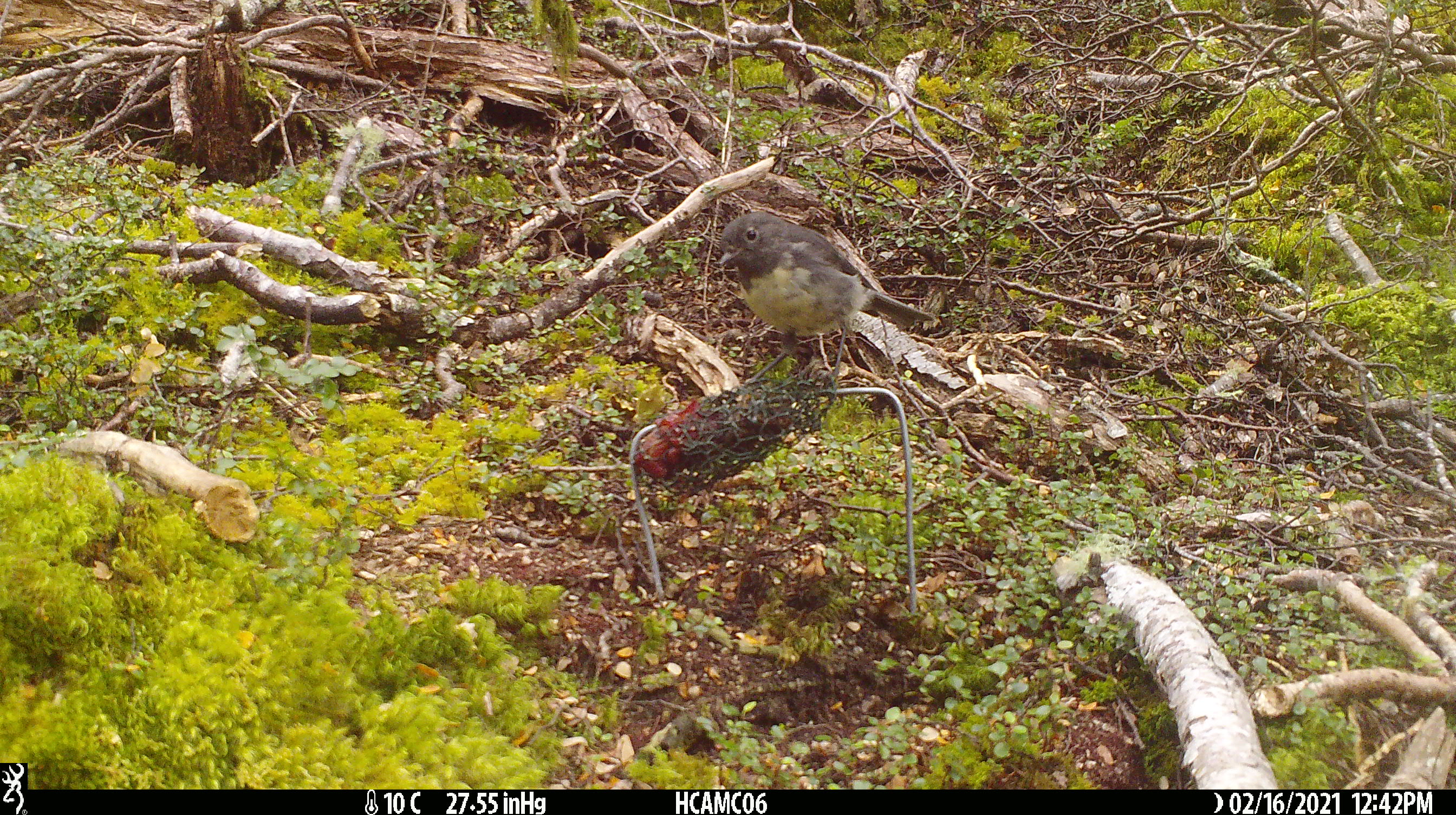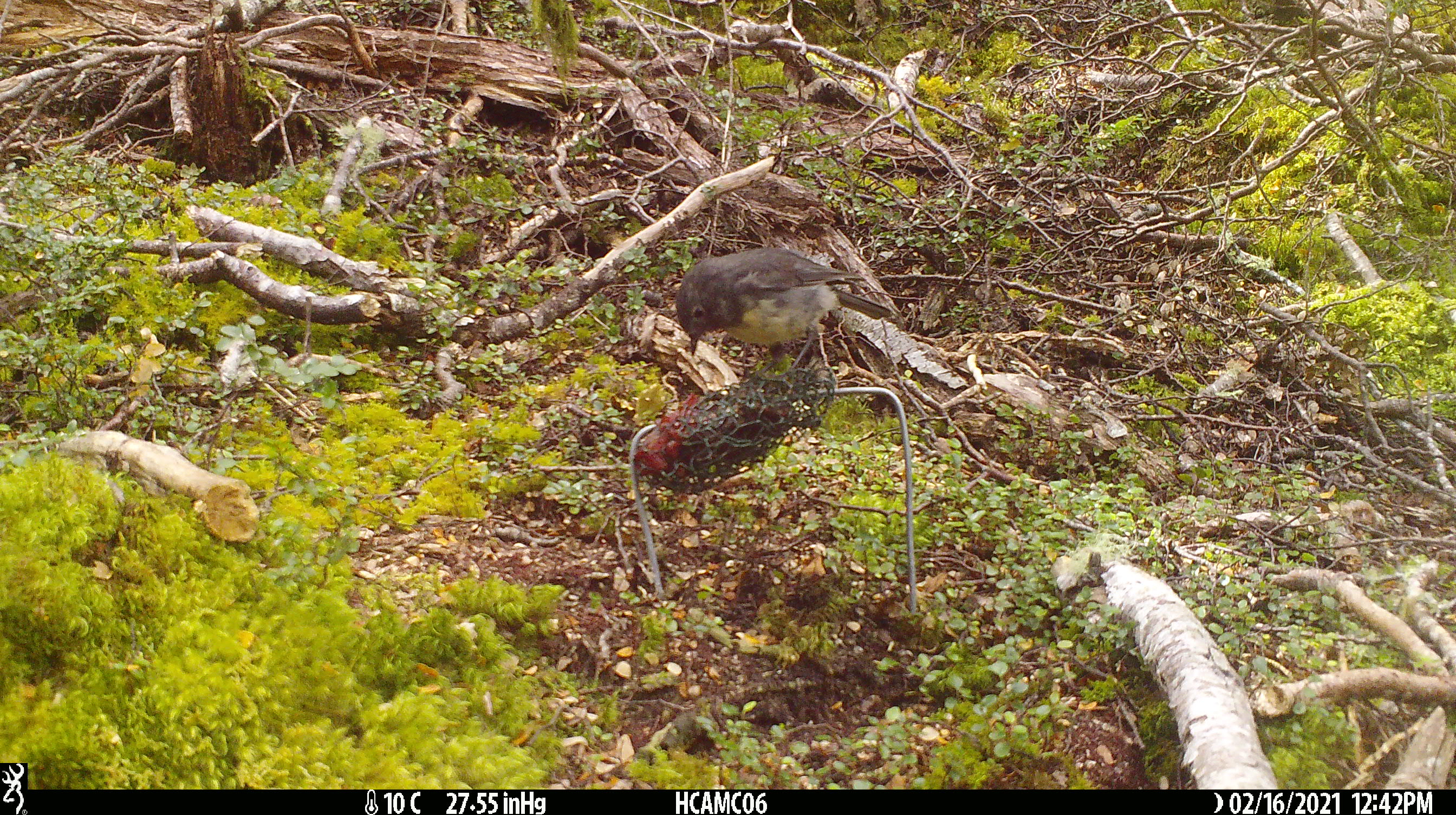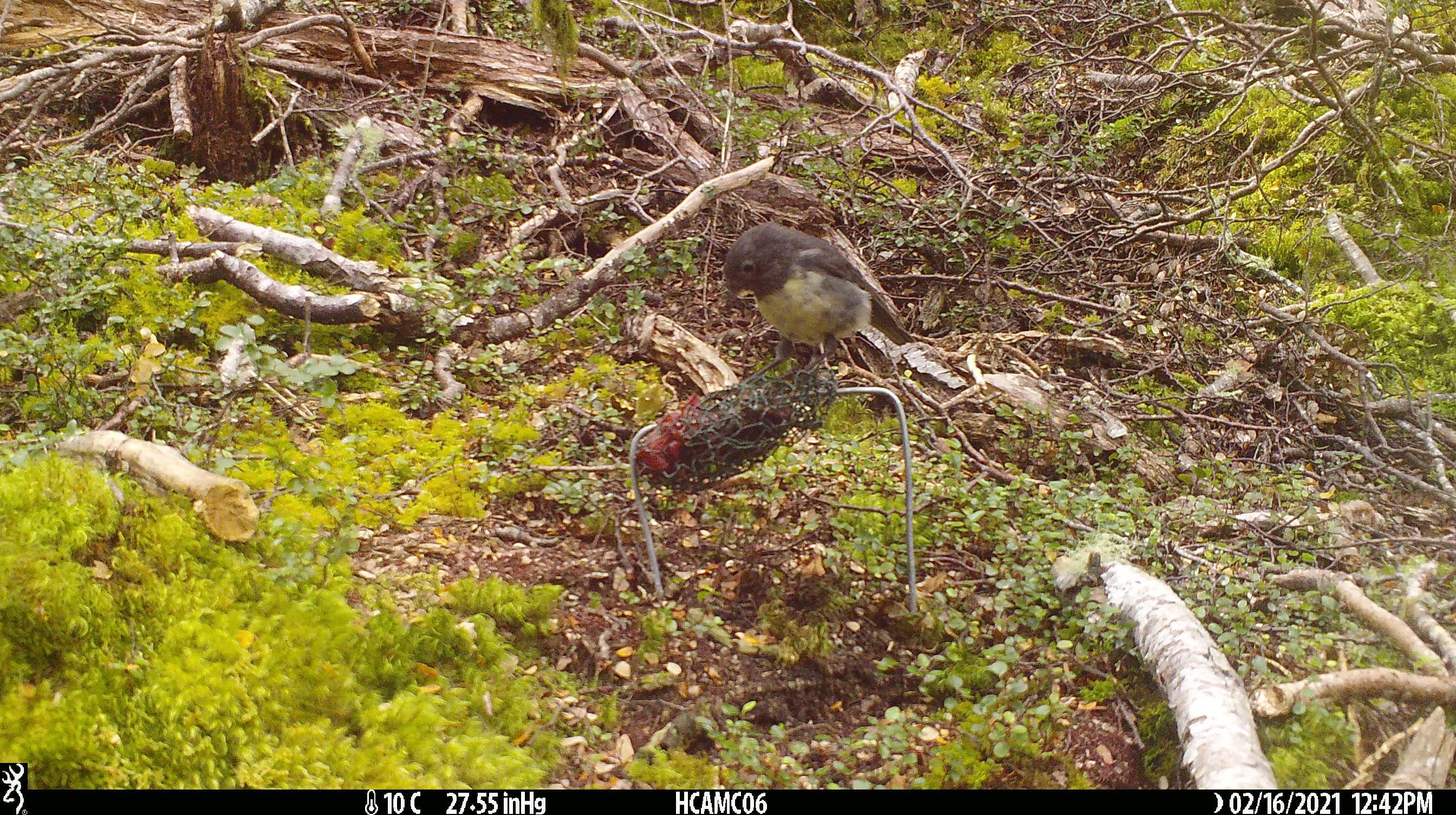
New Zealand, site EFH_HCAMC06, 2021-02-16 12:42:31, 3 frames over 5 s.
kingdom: Animalia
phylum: Chordata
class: Aves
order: Passeriformes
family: Petroicidae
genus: Petroica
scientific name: Petroica australis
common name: new zealand robin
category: robin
Robin (new zealand robin) (Petroica australis).